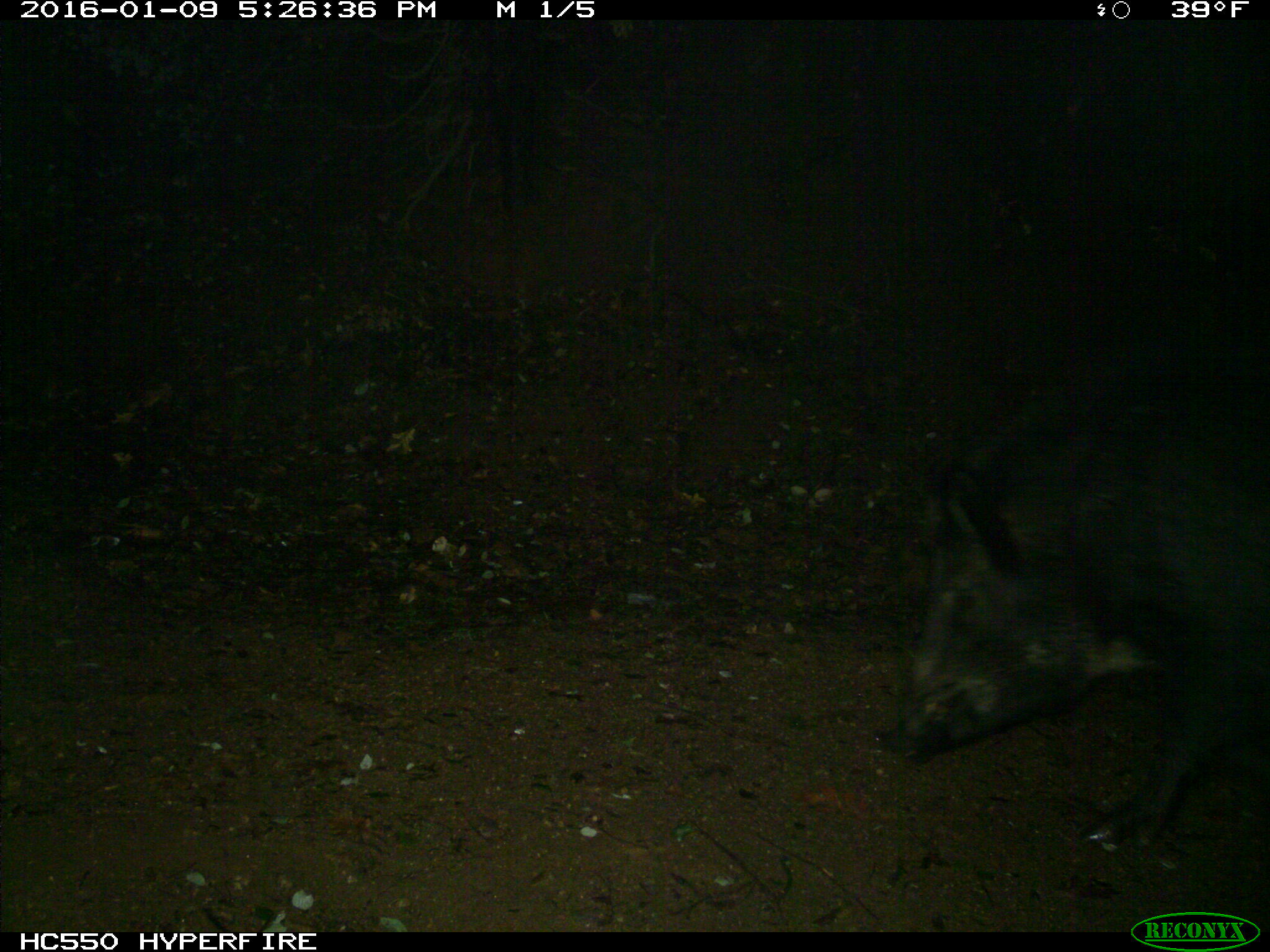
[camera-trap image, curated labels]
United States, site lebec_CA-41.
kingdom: Animalia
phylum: Chordata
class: Mammalia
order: Artiodactyla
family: Suidae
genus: Sus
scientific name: Sus scrofa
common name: wild boar